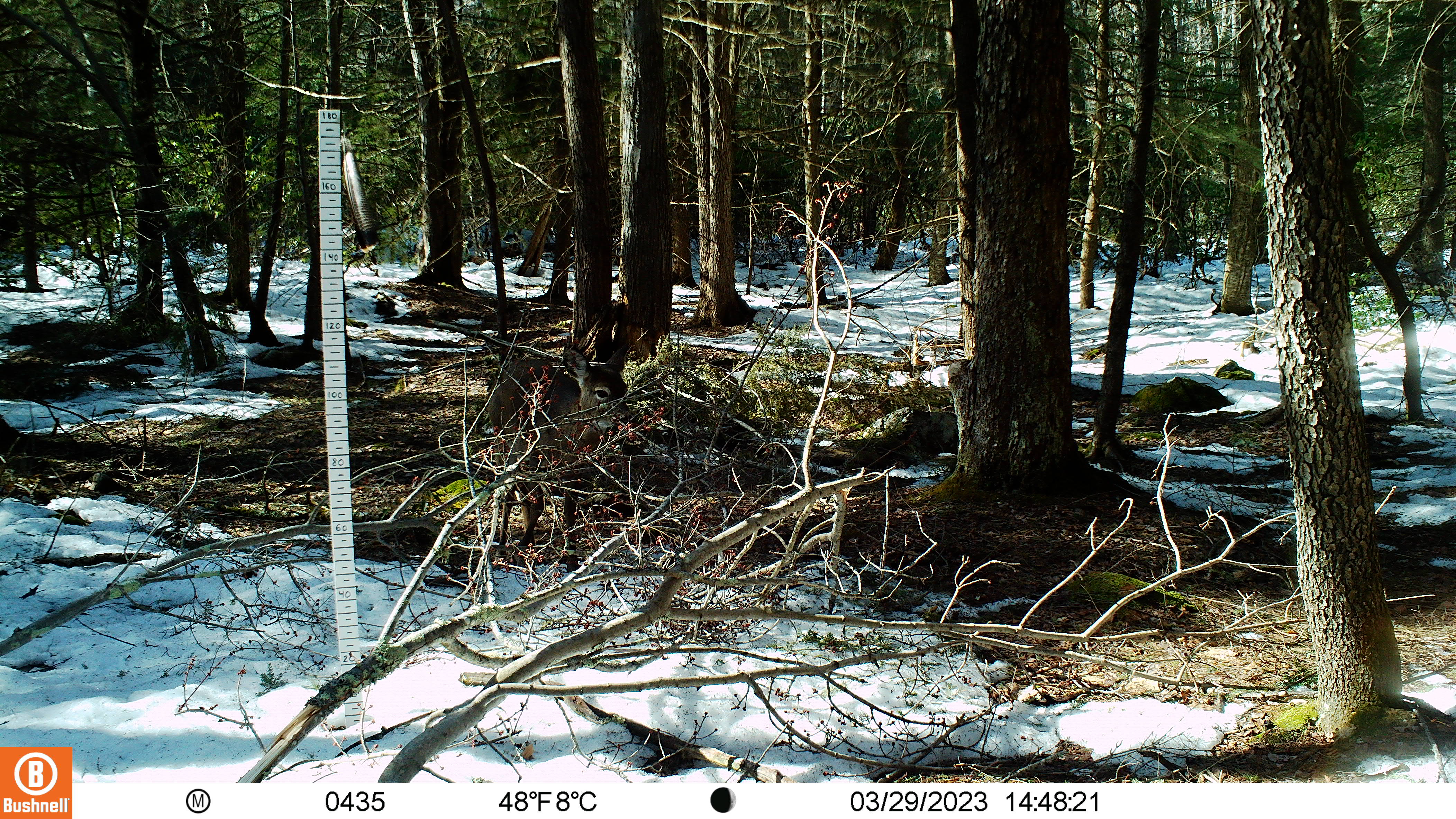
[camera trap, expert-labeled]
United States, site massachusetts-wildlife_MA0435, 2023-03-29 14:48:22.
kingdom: Animalia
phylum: Chordata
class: Mammalia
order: Artiodactyla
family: Cervidae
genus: Odocoileus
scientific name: Odocoileus virginianus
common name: white-tailed deer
White-tailed deer (Odocoileus virginianus).